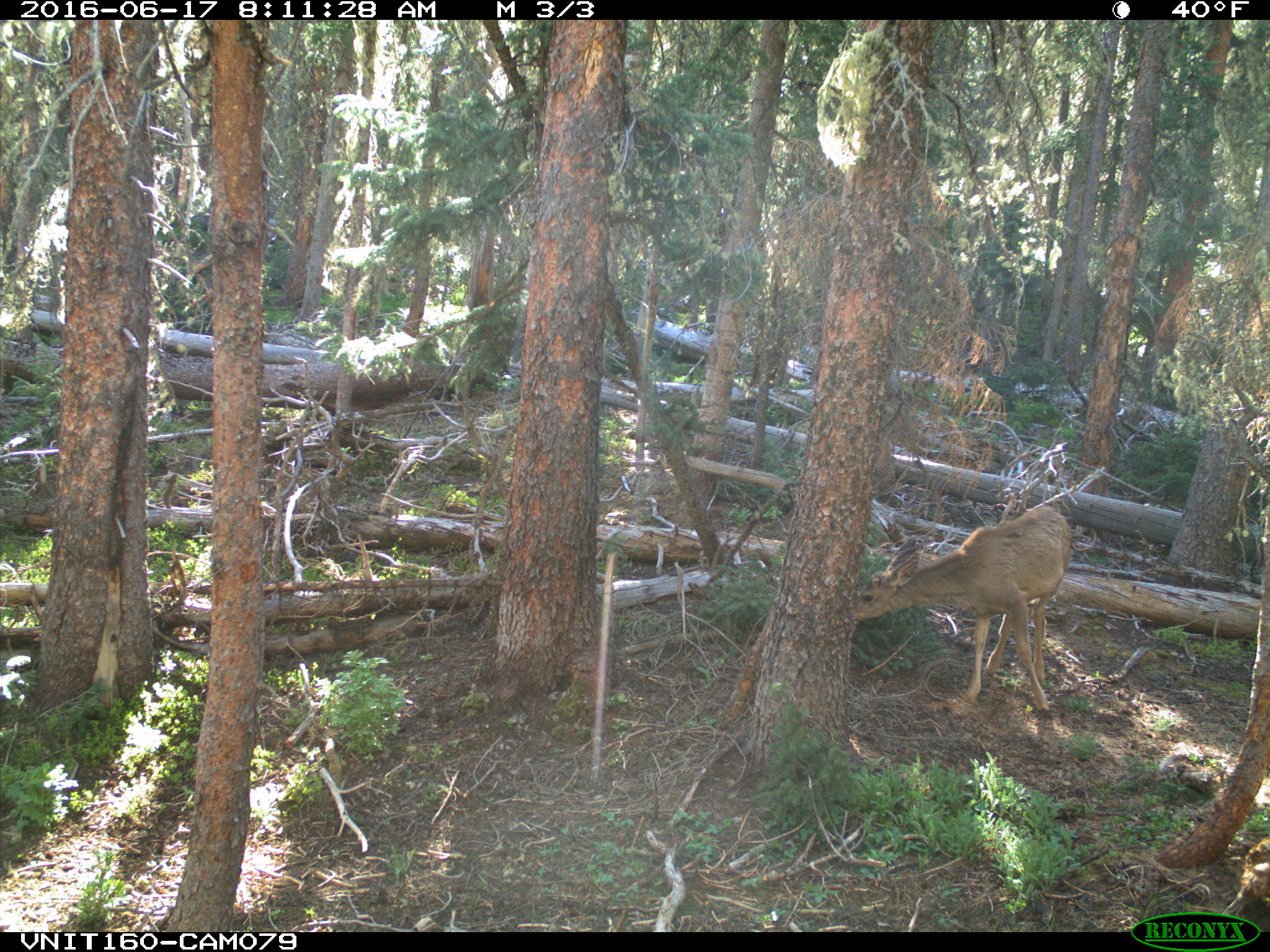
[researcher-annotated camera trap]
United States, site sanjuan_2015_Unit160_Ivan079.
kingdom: Animalia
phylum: Chordata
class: Mammalia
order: Artiodactyla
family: Cervidae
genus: Odocoileus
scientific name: Odocoileus hemionus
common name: mule deer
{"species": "Odocoileus hemionus (mule deer)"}